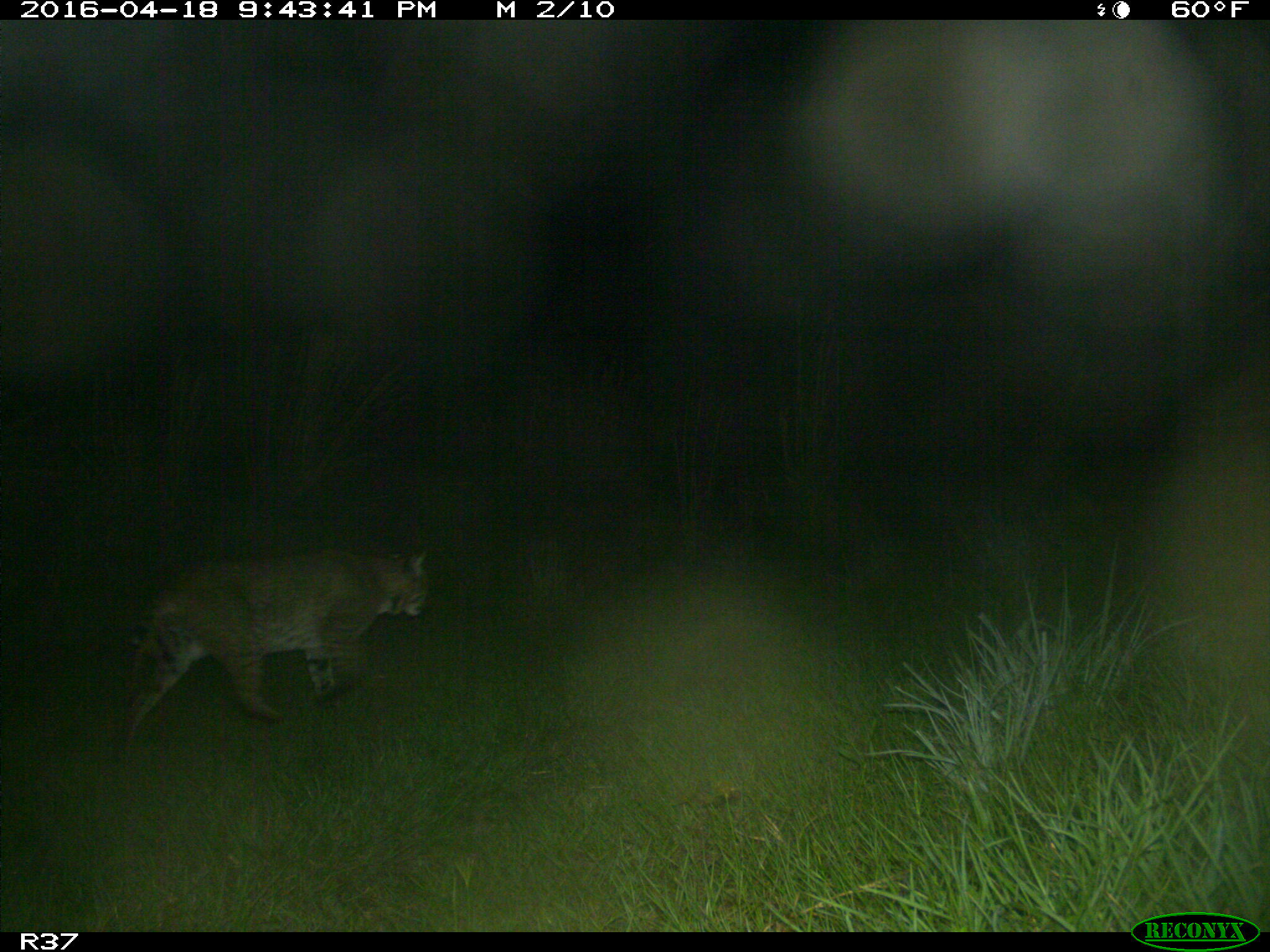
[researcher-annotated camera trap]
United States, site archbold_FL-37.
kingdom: Animalia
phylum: Chordata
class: Mammalia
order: Carnivora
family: Felidae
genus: Lynx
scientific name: Lynx rufus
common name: bobcat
Lynx rufus (bobcat).